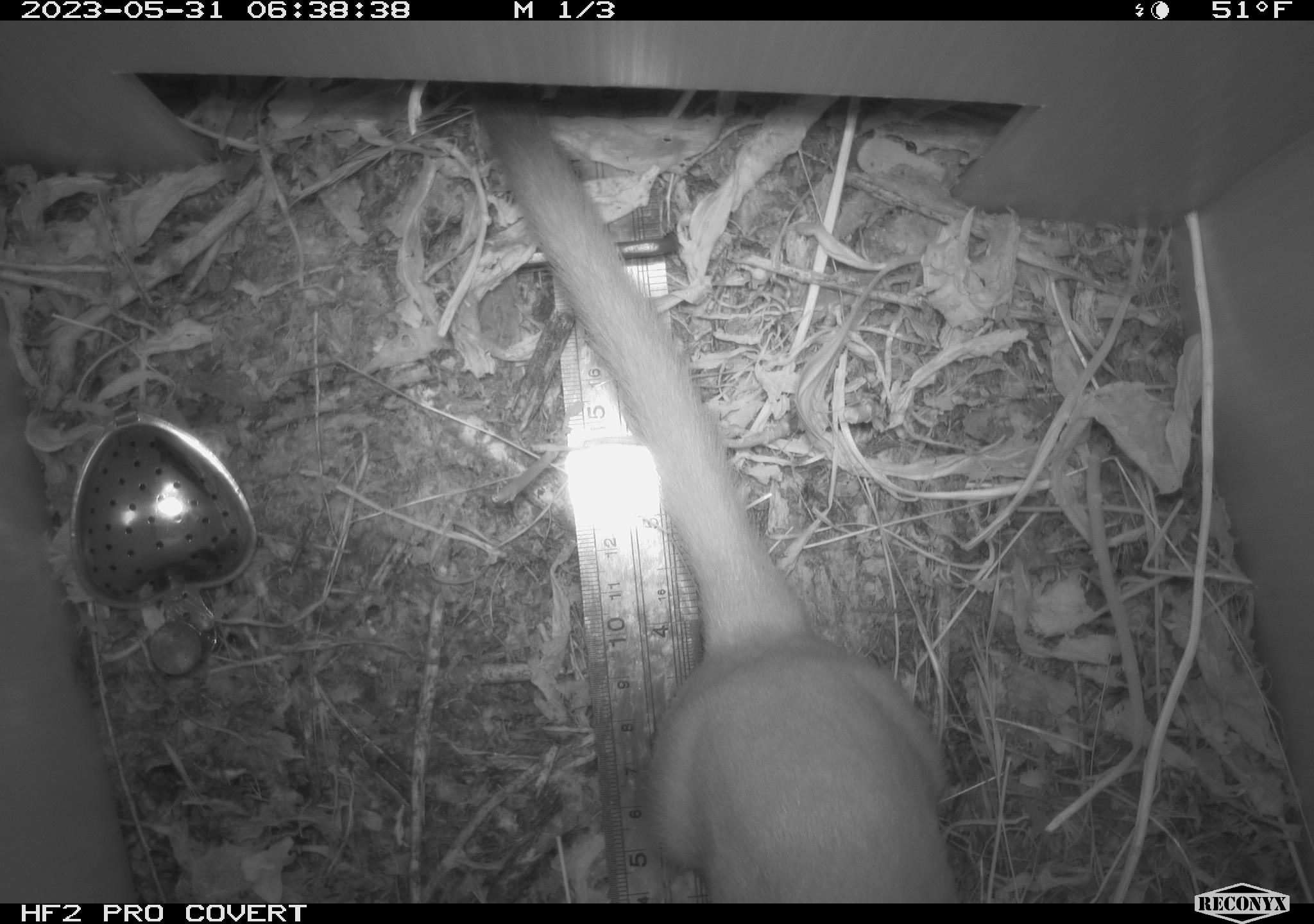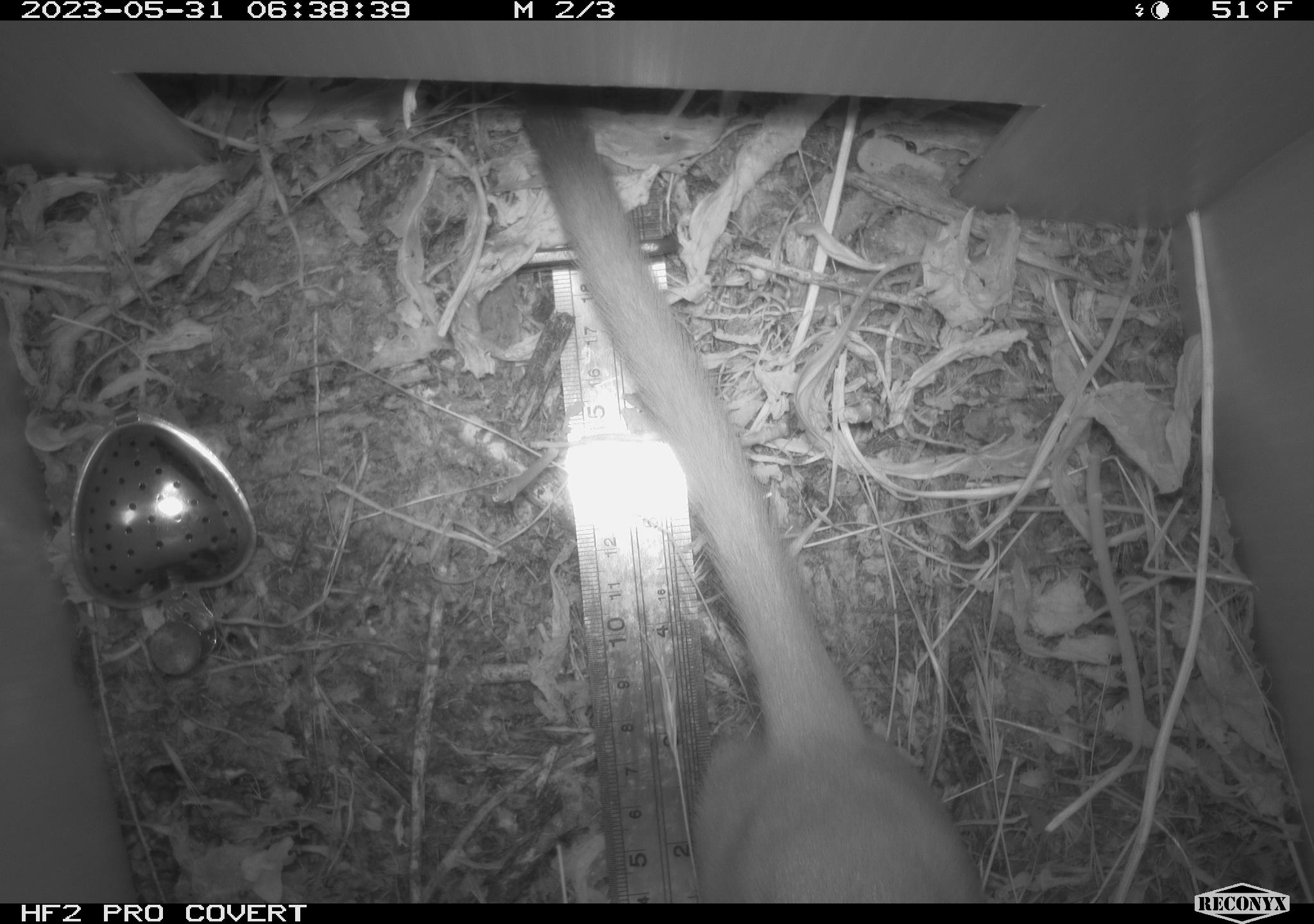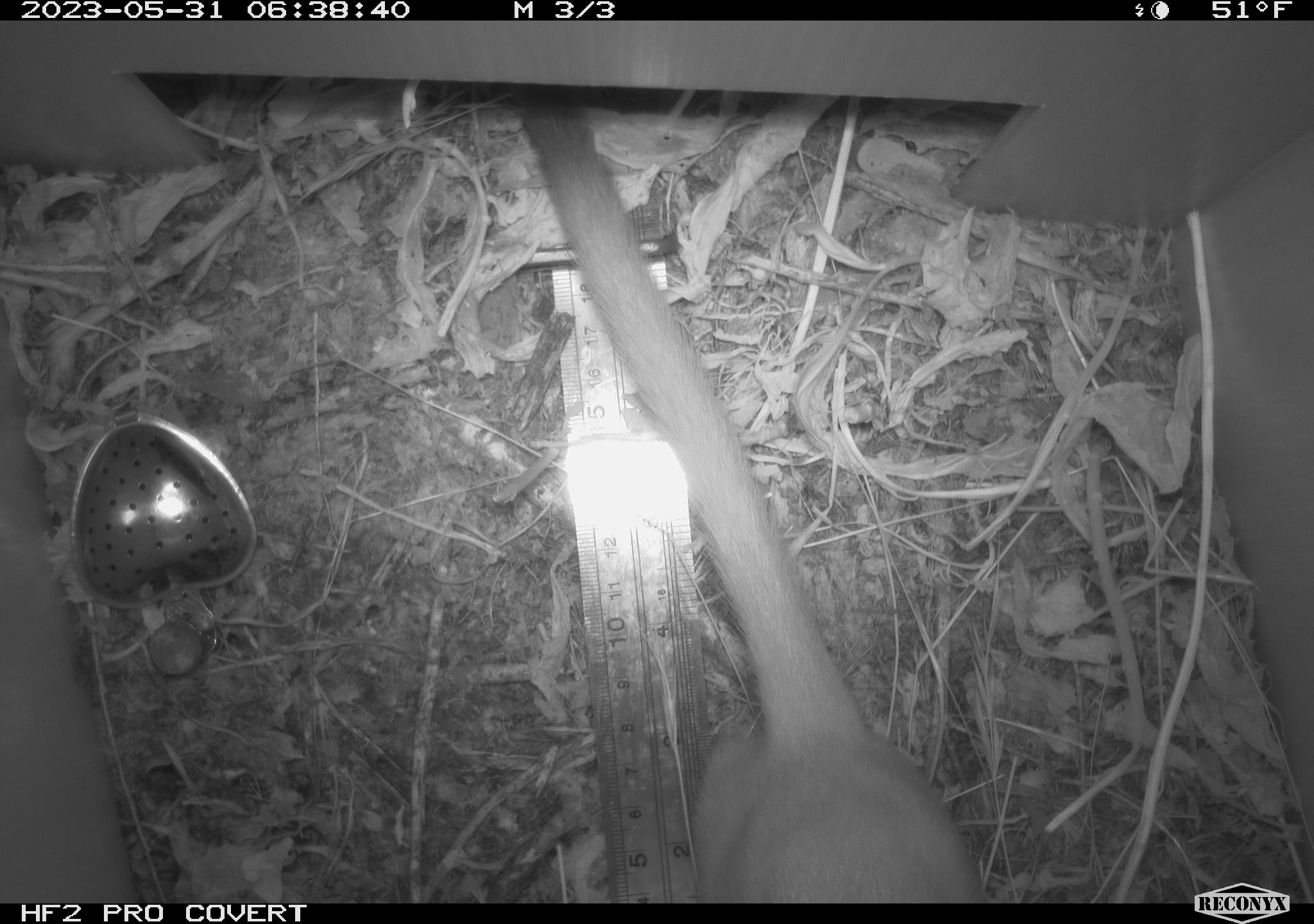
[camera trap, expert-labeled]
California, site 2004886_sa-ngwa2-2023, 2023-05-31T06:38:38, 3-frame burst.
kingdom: Animalia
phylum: Chordata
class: Mammalia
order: Carnivora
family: Mustelidae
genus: Neogale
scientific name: Neogale frenata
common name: long-tailed weasel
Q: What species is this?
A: Long-tailed weasel (Neogale frenata).